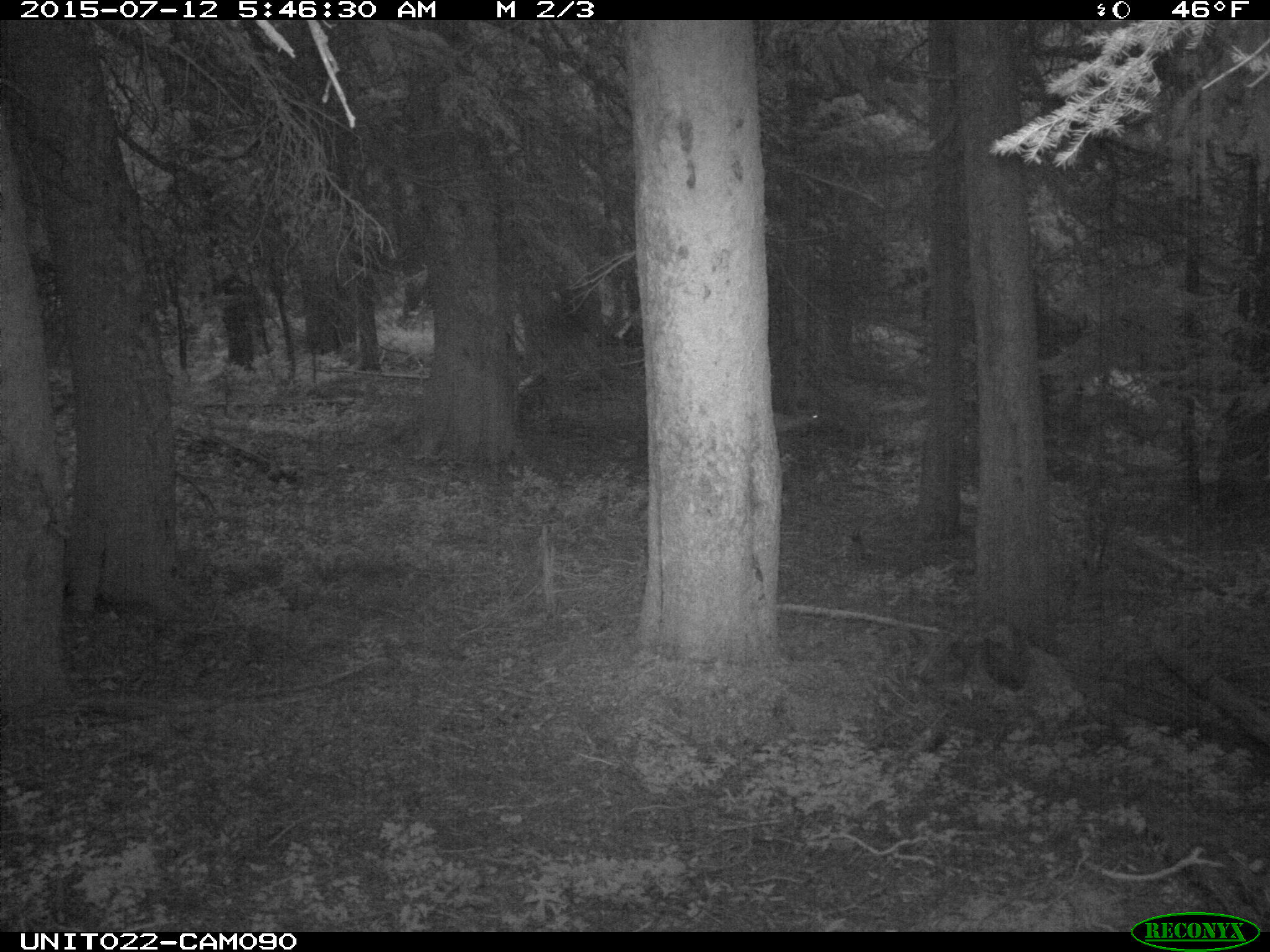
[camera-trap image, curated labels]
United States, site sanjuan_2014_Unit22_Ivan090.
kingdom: Animalia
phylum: Chordata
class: Mammalia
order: Artiodactyla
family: Cervidae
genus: Odocoileus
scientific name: Odocoileus hemionus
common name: mule deer